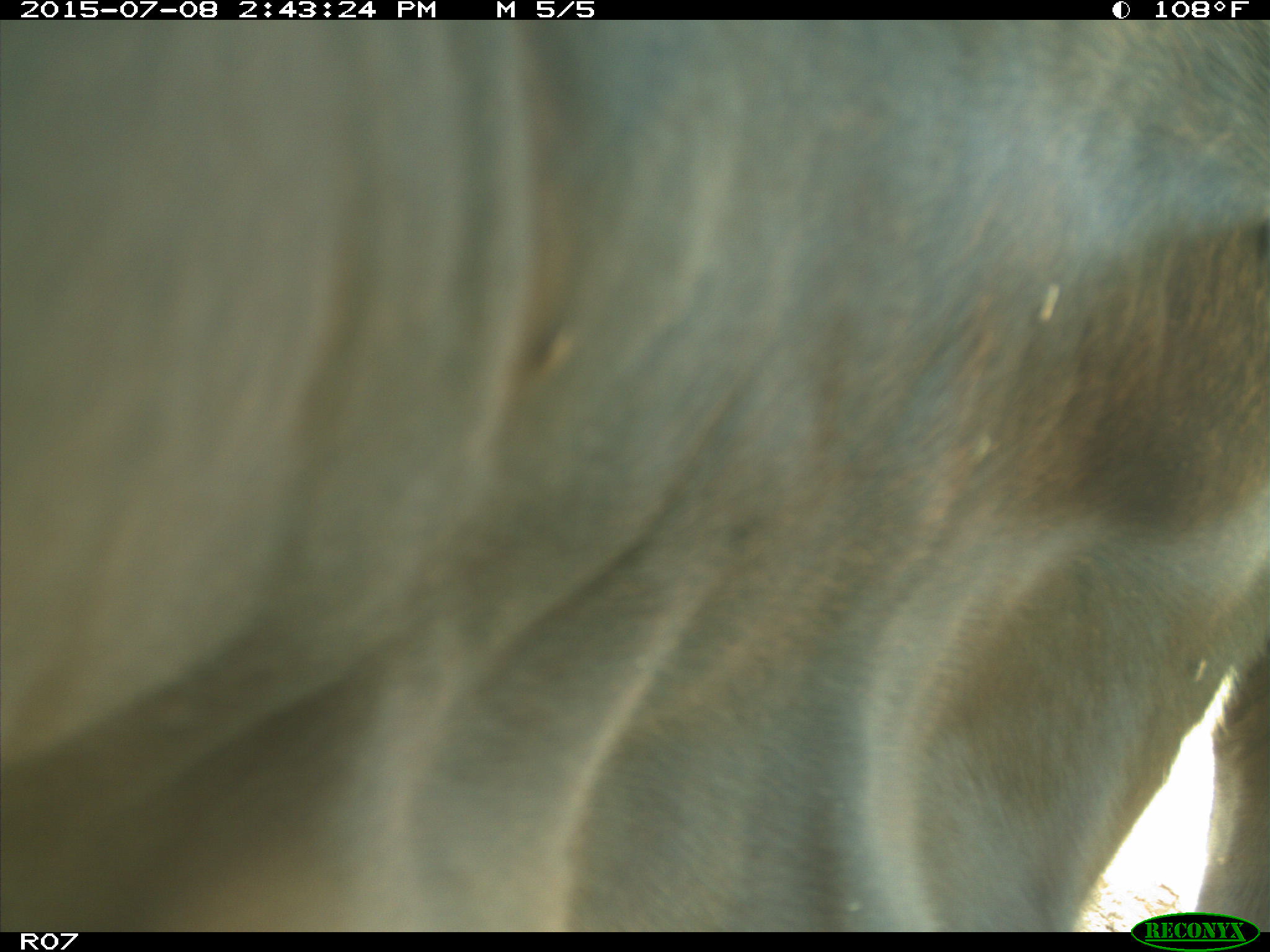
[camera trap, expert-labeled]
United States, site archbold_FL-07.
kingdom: Animalia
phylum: Chordata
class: Mammalia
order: Artiodactyla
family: Bovidae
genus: Bos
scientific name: Bos taurus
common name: domestic cow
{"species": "Bos taurus (domestic cow)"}